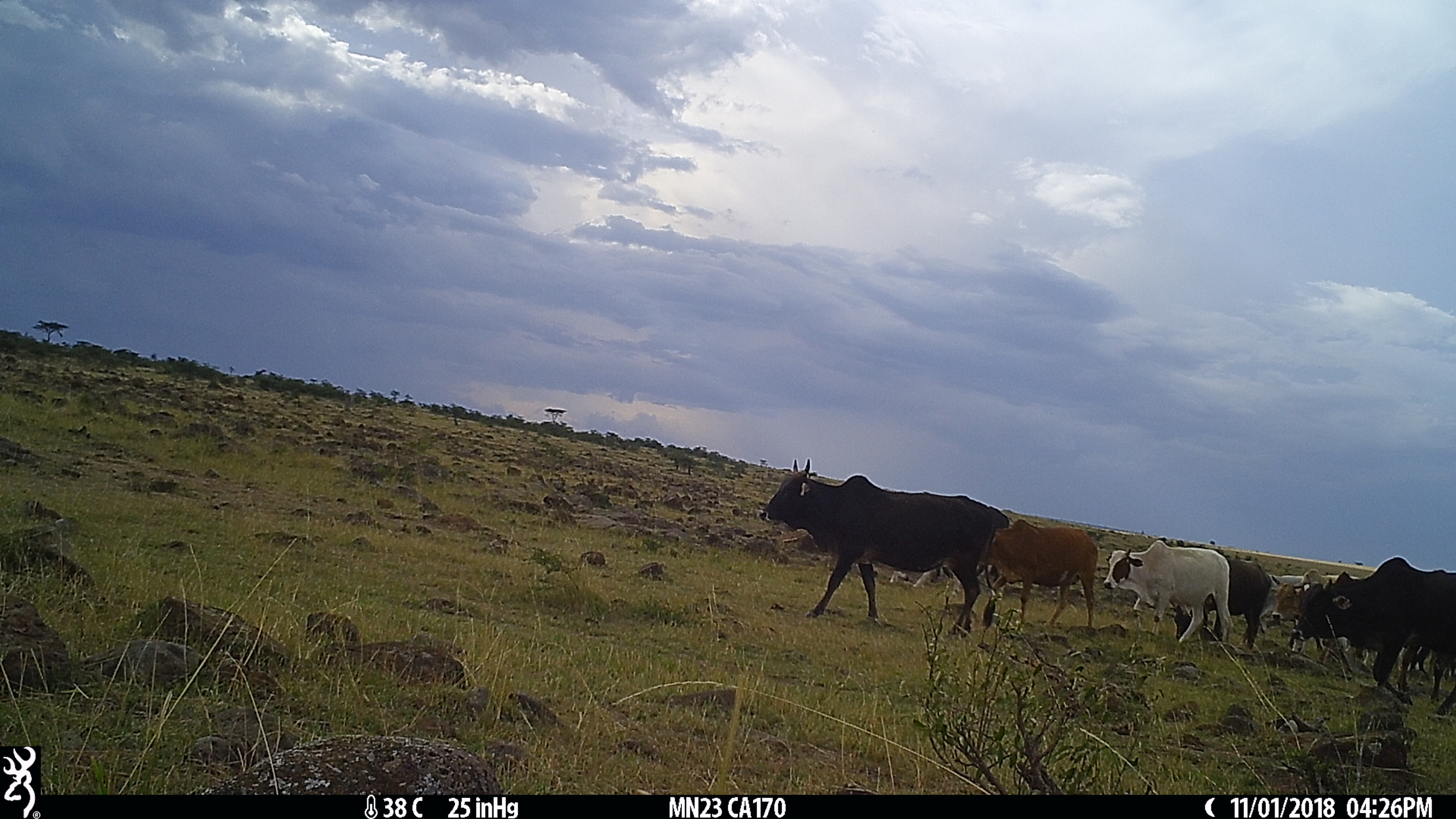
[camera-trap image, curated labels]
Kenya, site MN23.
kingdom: Animalia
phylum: Chordata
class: Mammalia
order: Artiodactyla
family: Bovidae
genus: Bos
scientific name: Bos taurus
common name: cattle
Cattle (Bos taurus).